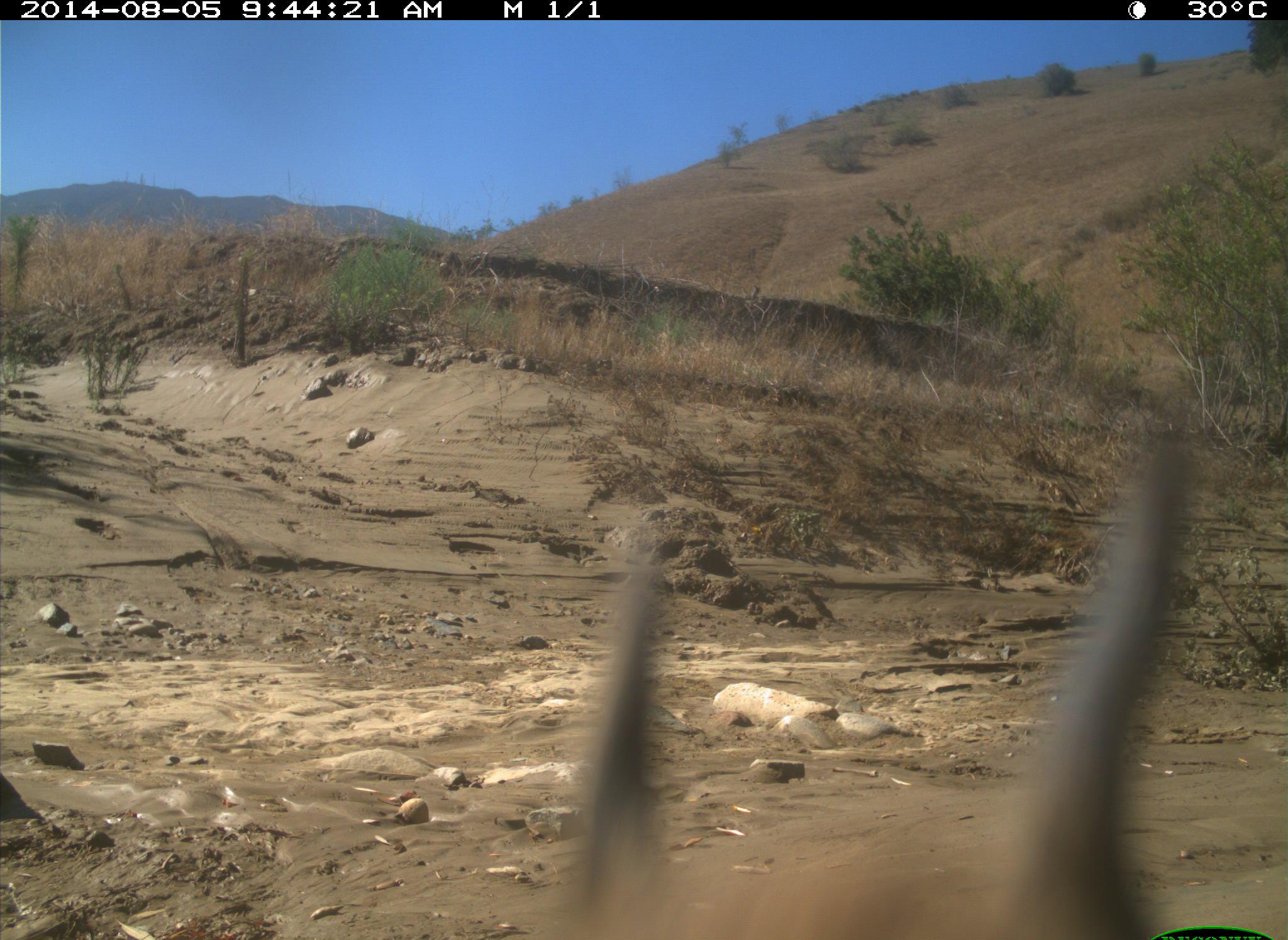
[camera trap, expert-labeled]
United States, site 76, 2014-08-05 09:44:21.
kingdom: Animalia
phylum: Chordata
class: Mammalia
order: Carnivora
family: Felidae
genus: Lynx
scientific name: Lynx rufus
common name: bobcat